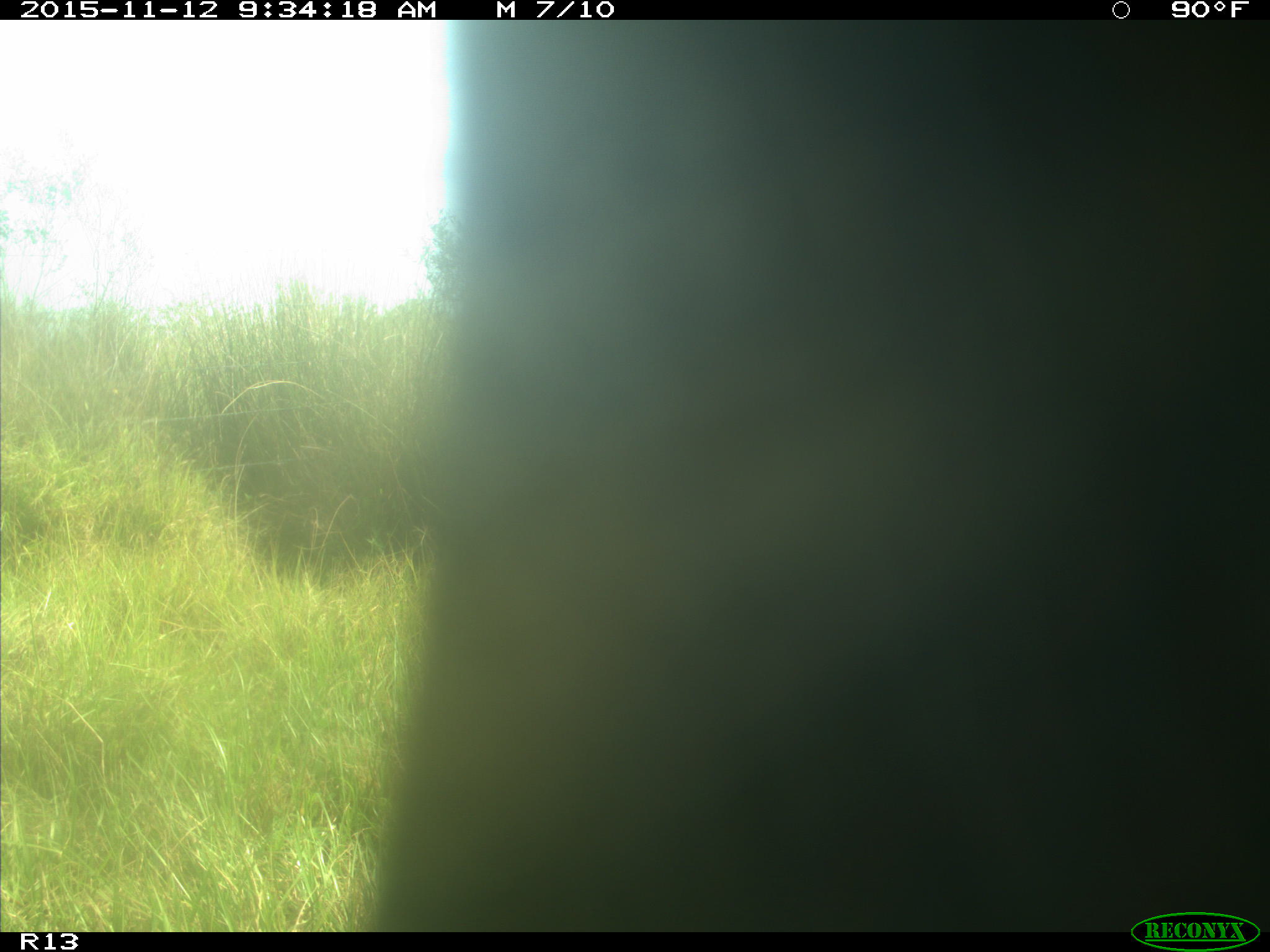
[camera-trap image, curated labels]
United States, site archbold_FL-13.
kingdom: Animalia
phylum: Chordata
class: Mammalia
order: Artiodactyla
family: Bovidae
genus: Bos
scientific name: Bos taurus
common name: domestic cow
Bos taurus (domestic cow).